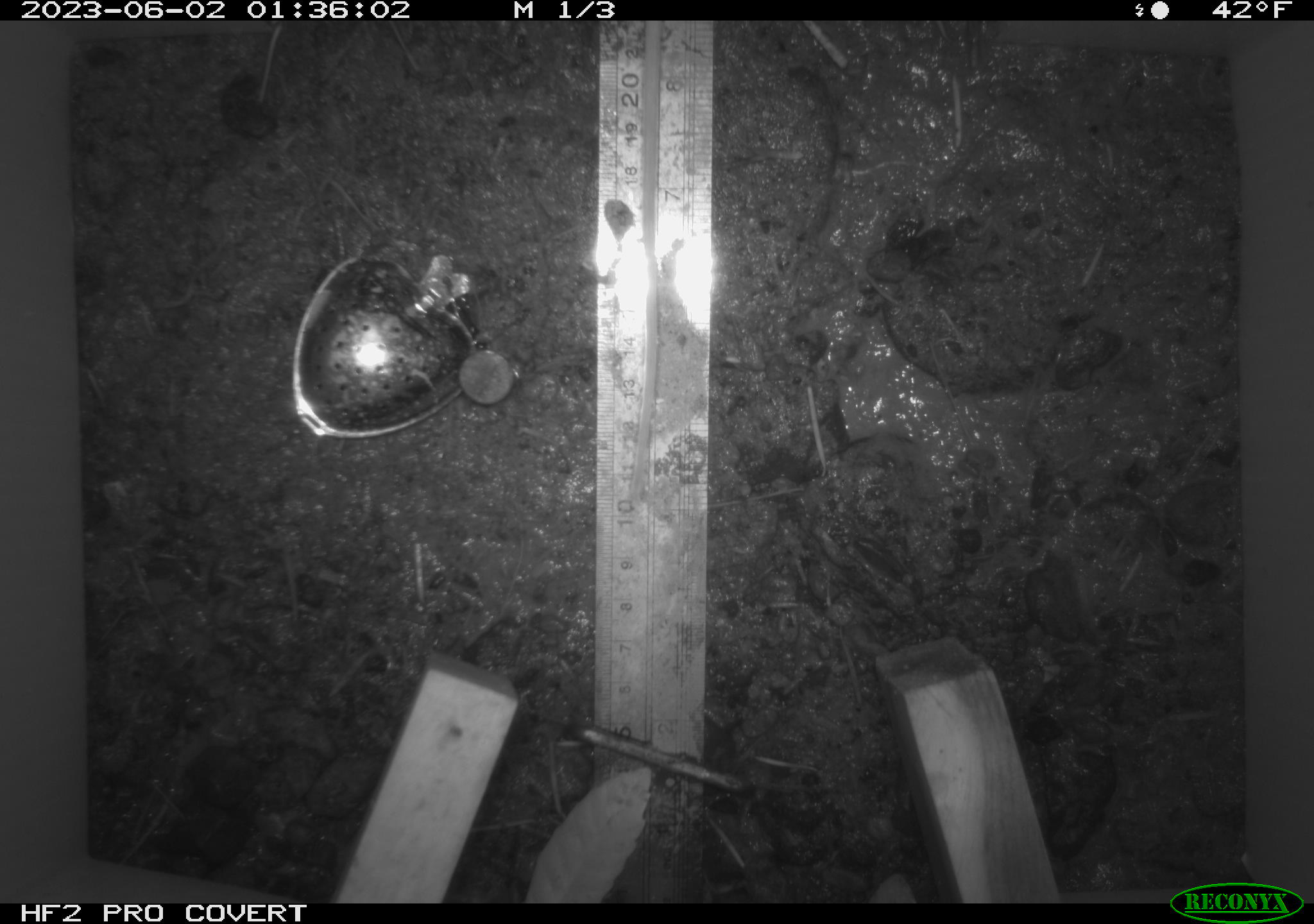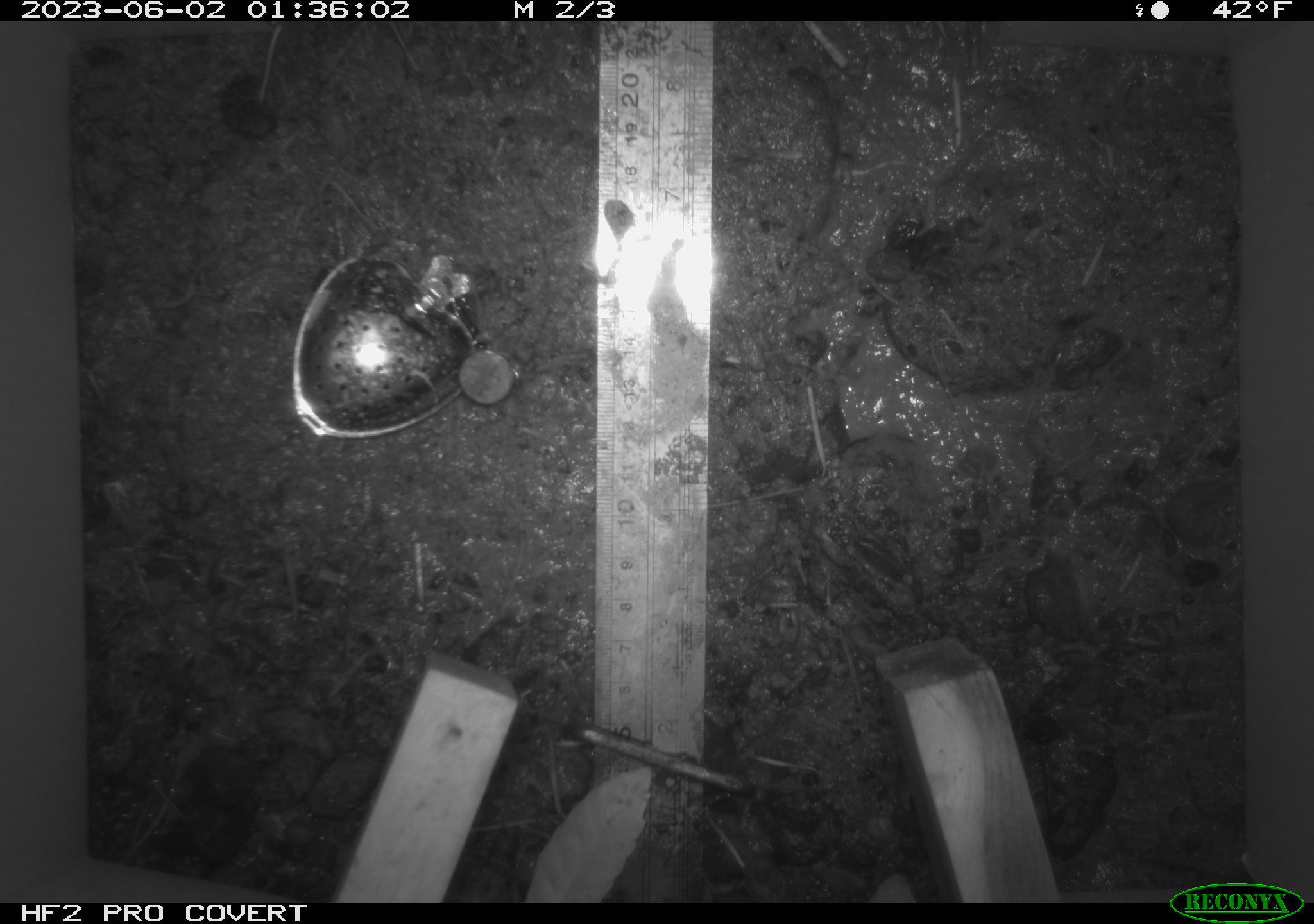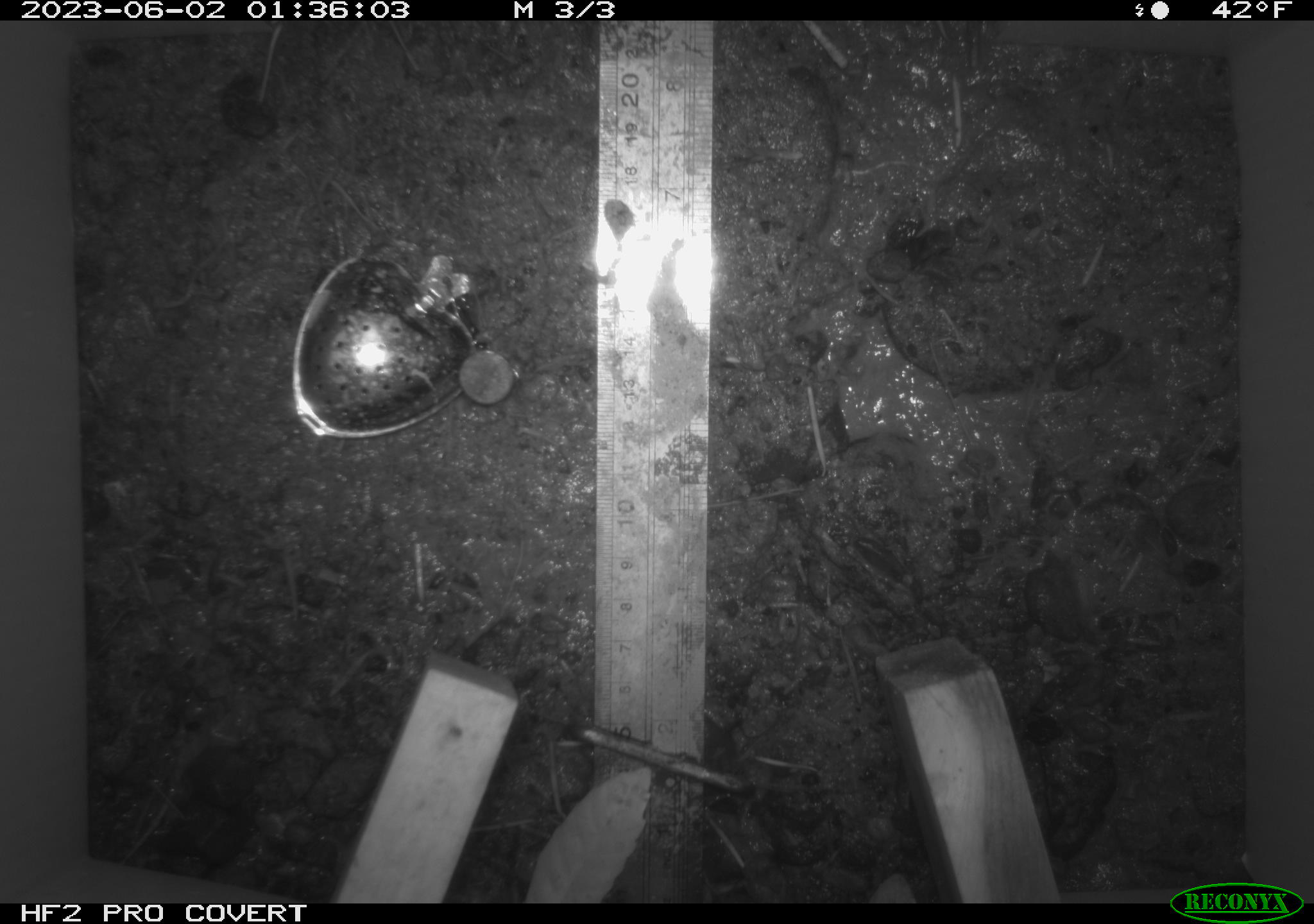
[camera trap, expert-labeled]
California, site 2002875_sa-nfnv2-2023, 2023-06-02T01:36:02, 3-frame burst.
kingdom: Animalia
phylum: Chordata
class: Mammalia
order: Rodentia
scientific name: Rodentia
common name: mouse species